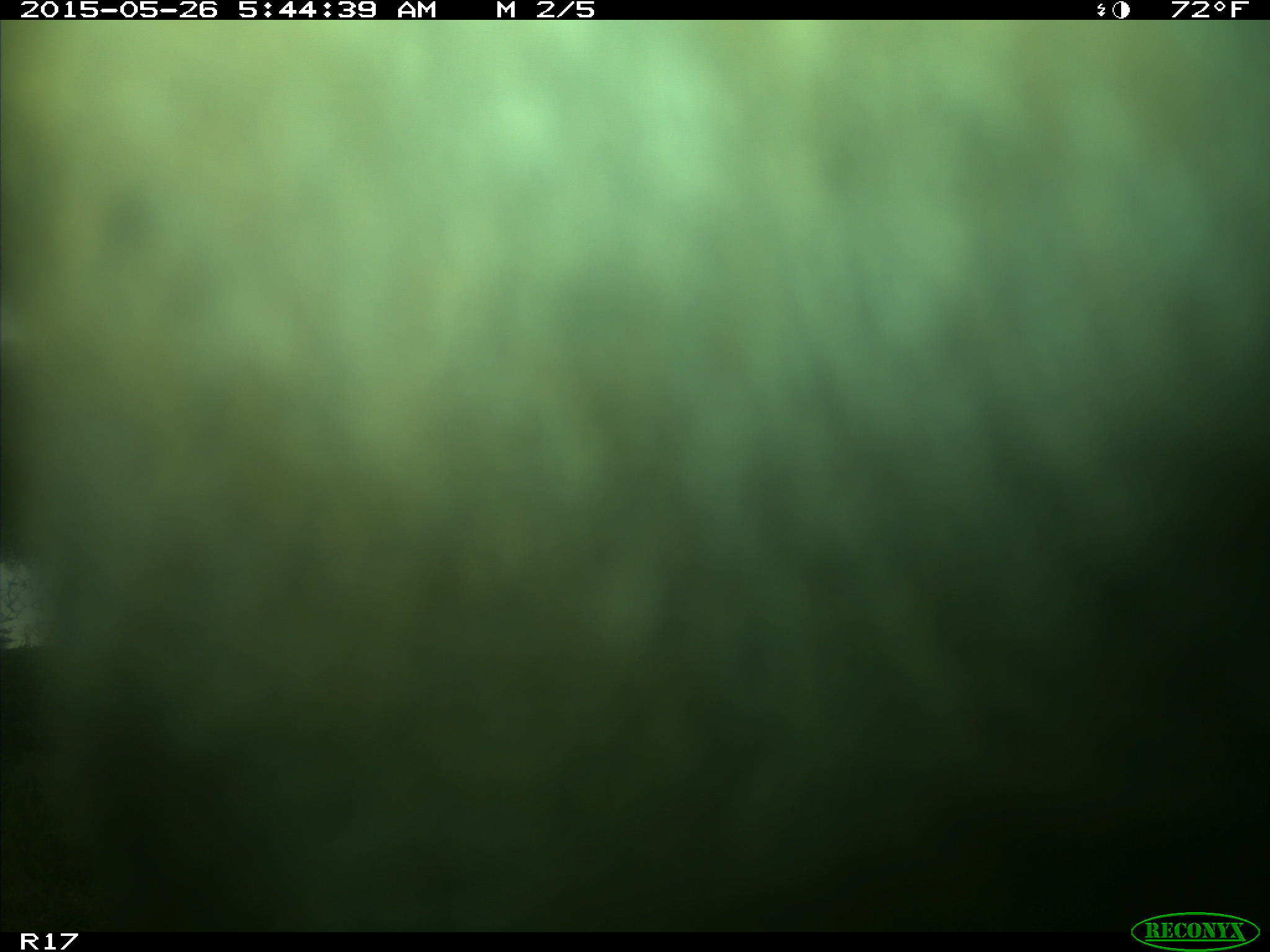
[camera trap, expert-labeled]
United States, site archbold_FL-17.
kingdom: Animalia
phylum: Chordata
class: Mammalia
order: Artiodactyla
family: Bovidae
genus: Bos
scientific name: Bos taurus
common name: domestic cow